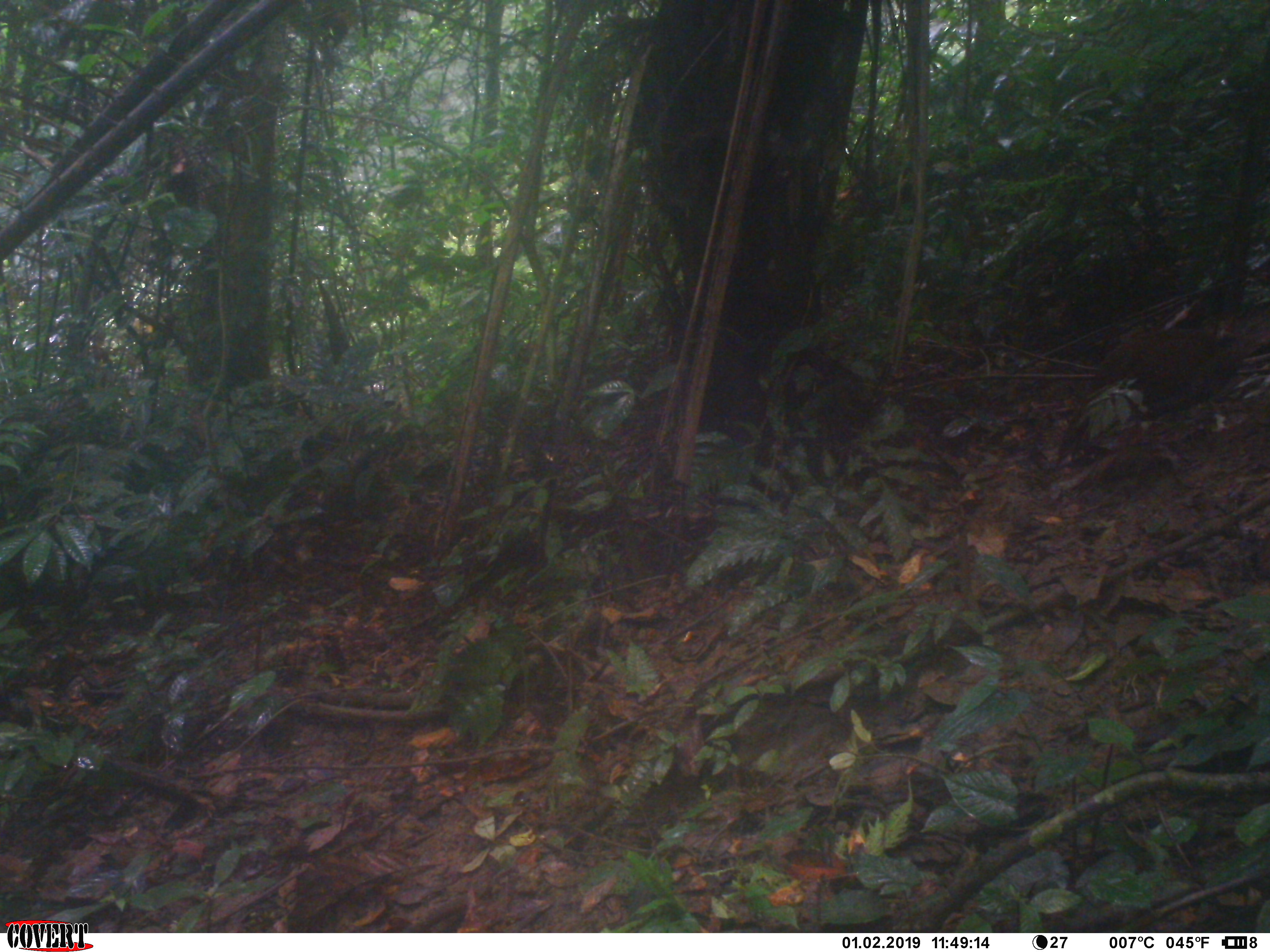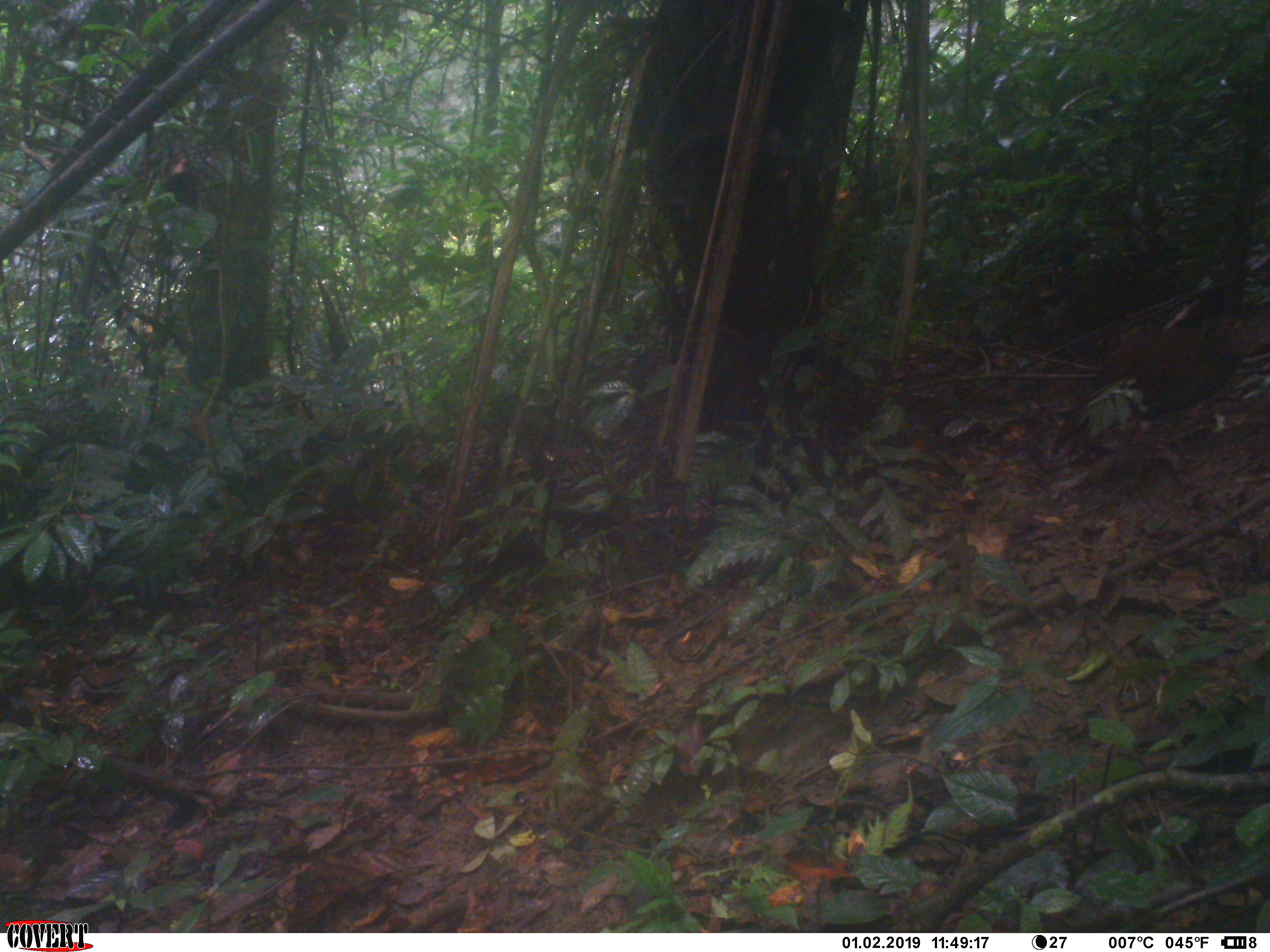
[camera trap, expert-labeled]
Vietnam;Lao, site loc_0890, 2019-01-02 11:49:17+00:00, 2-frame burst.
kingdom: Animalia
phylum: Chordata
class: Aves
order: Galliformes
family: Phasianidae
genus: Lophura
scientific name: Lophura nycthemera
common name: silver pheasant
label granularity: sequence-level